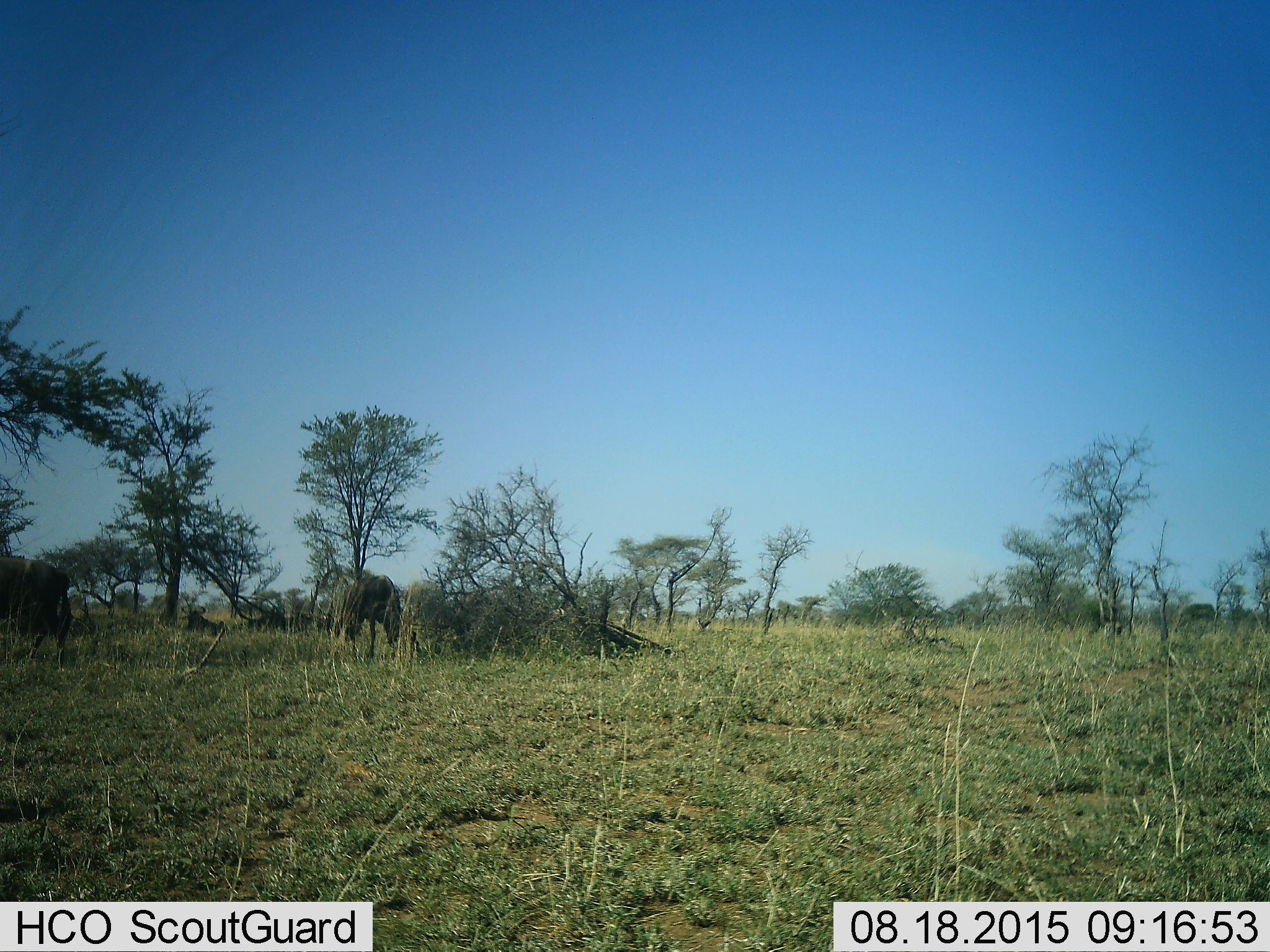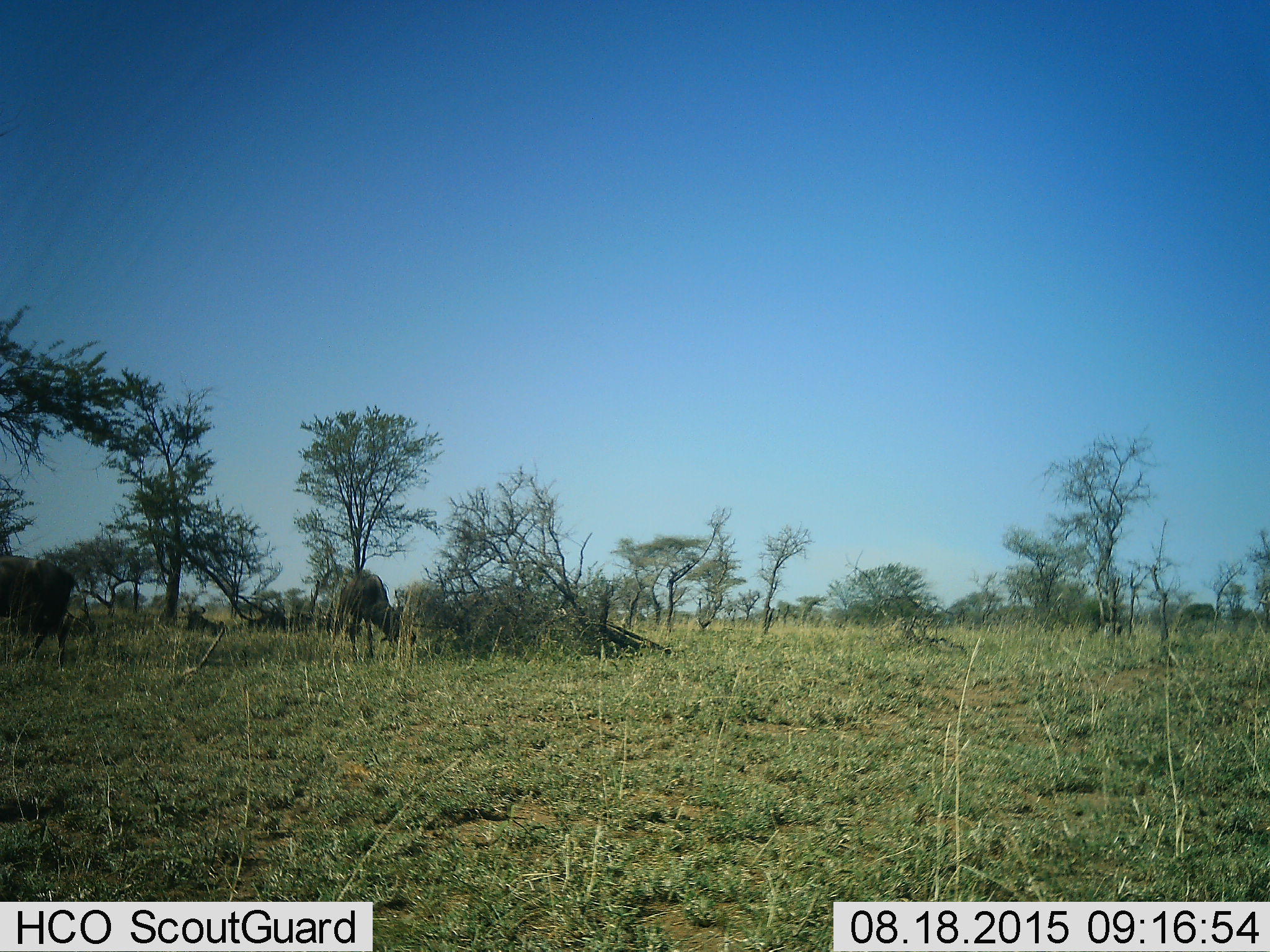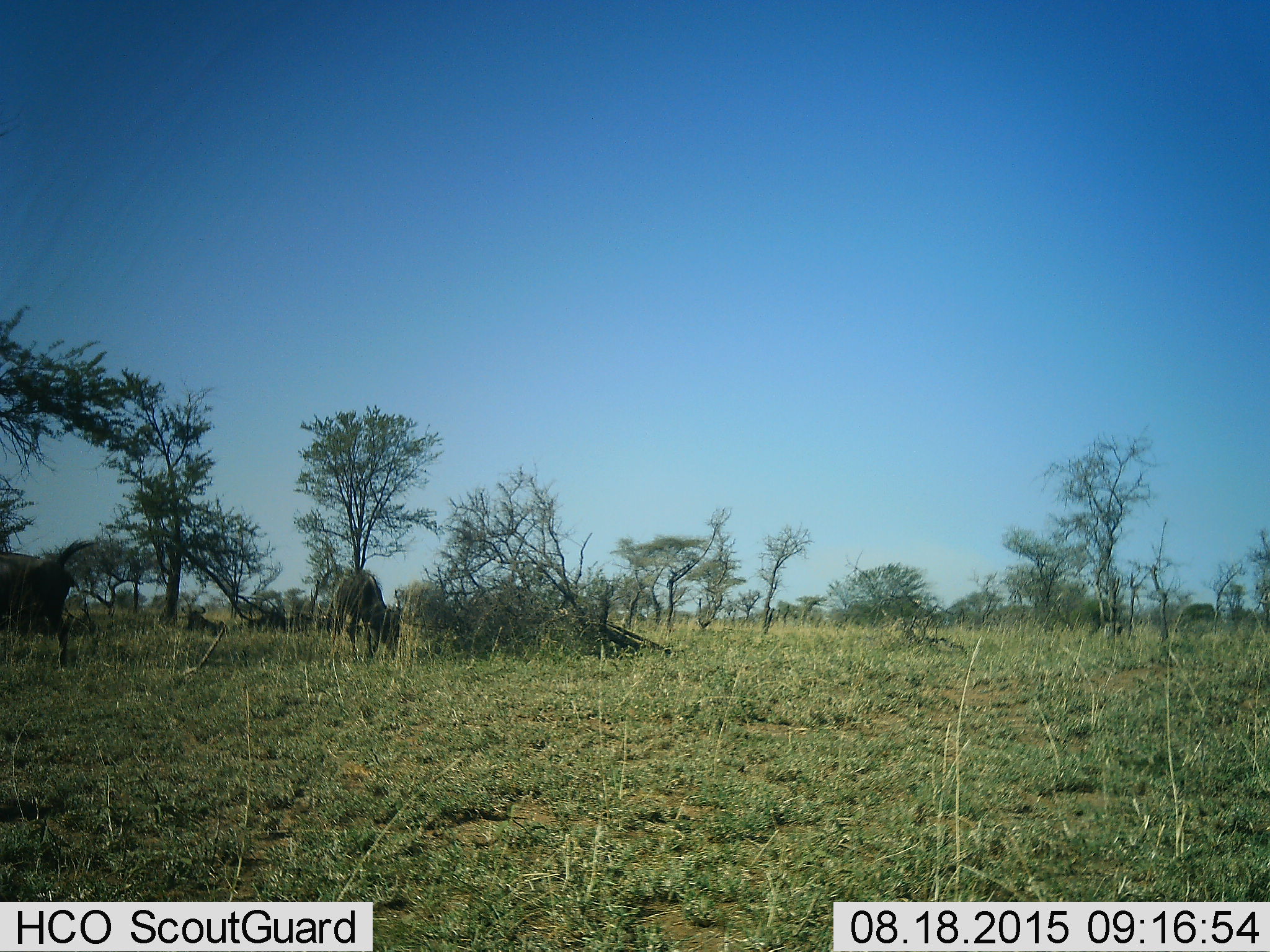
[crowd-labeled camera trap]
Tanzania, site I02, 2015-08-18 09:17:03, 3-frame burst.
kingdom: Animalia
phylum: Chordata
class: Mammalia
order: Artiodactyla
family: Bovidae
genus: Connochaetes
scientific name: Connochaetes taurinus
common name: blue wildebeest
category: wildebeest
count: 3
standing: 43%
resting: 57%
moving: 29%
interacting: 0%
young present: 0%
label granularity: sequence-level